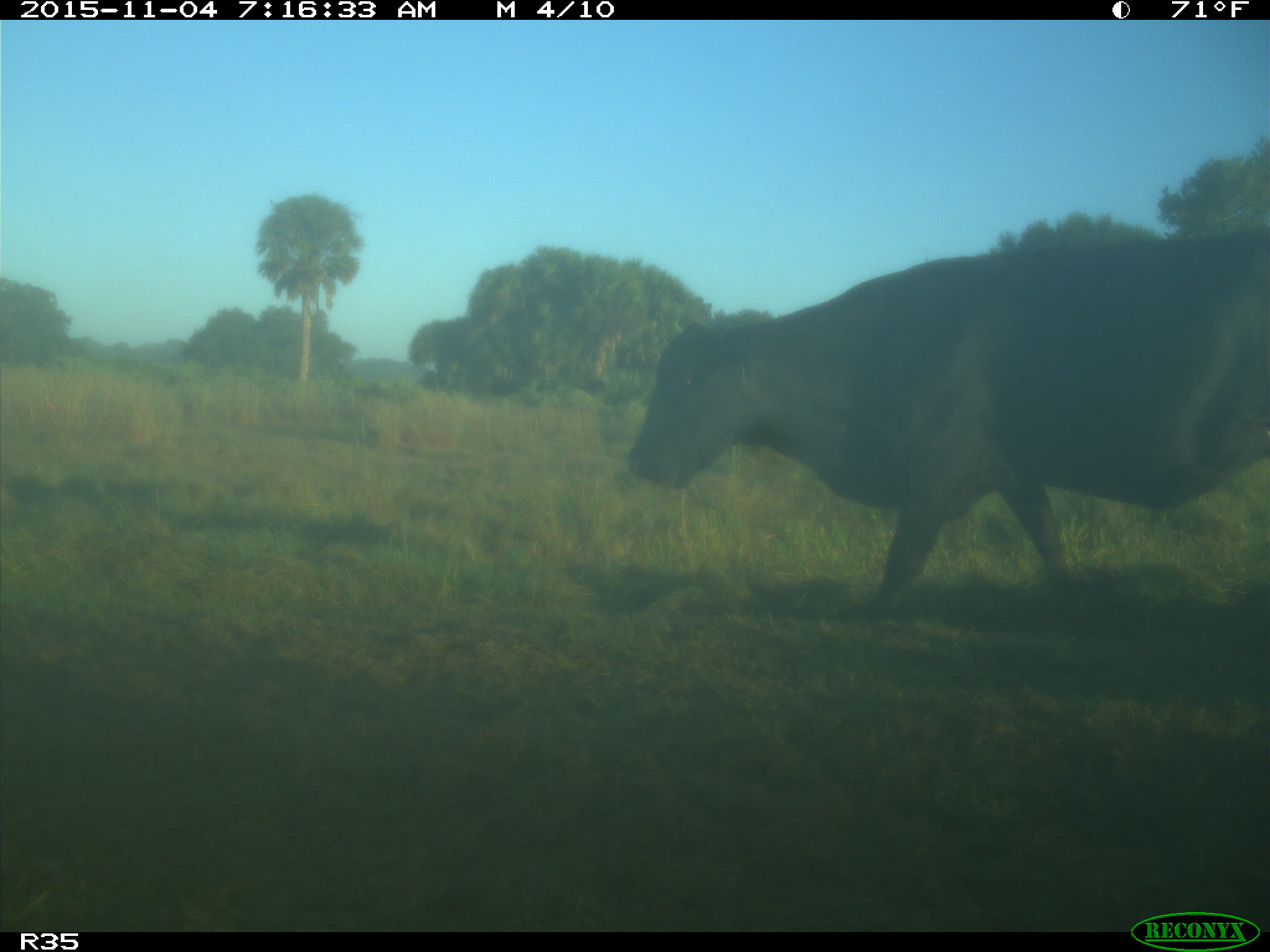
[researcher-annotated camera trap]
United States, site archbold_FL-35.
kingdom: Animalia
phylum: Chordata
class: Mammalia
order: Artiodactyla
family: Bovidae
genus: Bos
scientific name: Bos taurus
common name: domestic cow